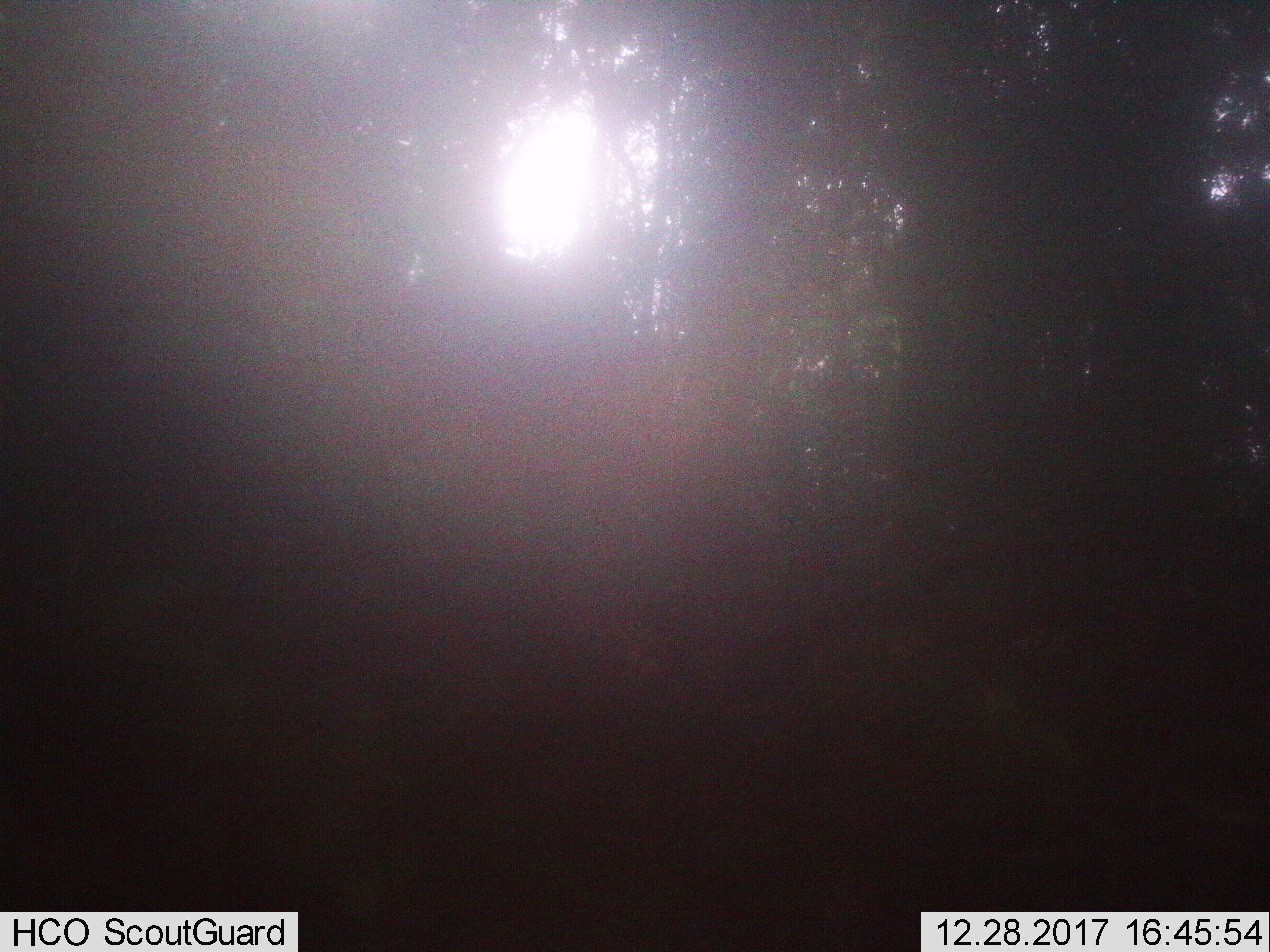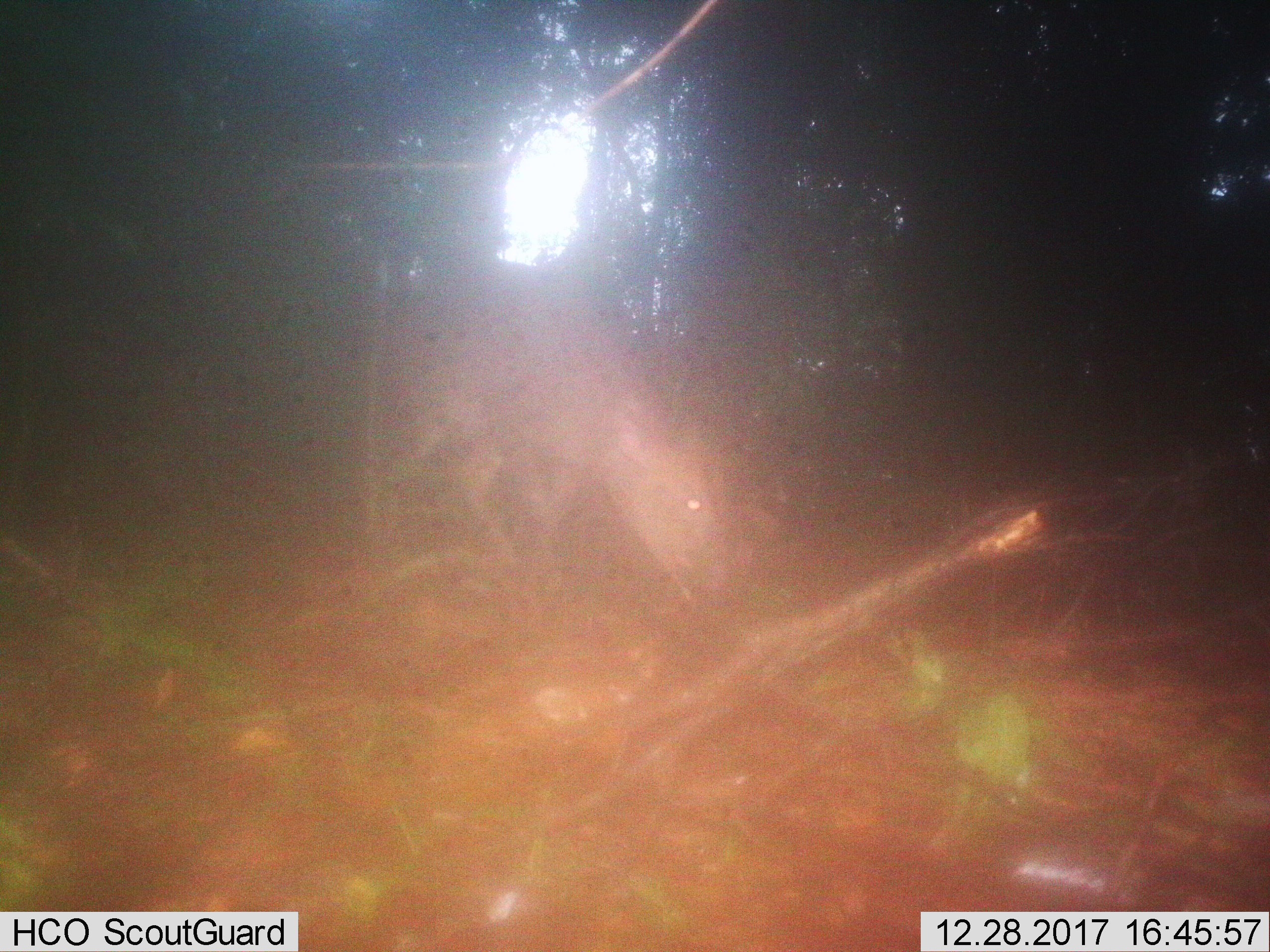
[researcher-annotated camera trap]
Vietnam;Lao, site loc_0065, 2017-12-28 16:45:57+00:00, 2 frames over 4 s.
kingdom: Animalia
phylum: Chordata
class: Mammalia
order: Artiodactyla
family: Cervidae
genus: Muntiacus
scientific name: Muntiacus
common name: muntjacs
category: unidentified muntjac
Unidentified muntjac (muntjacs) (Muntiacus). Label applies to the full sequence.